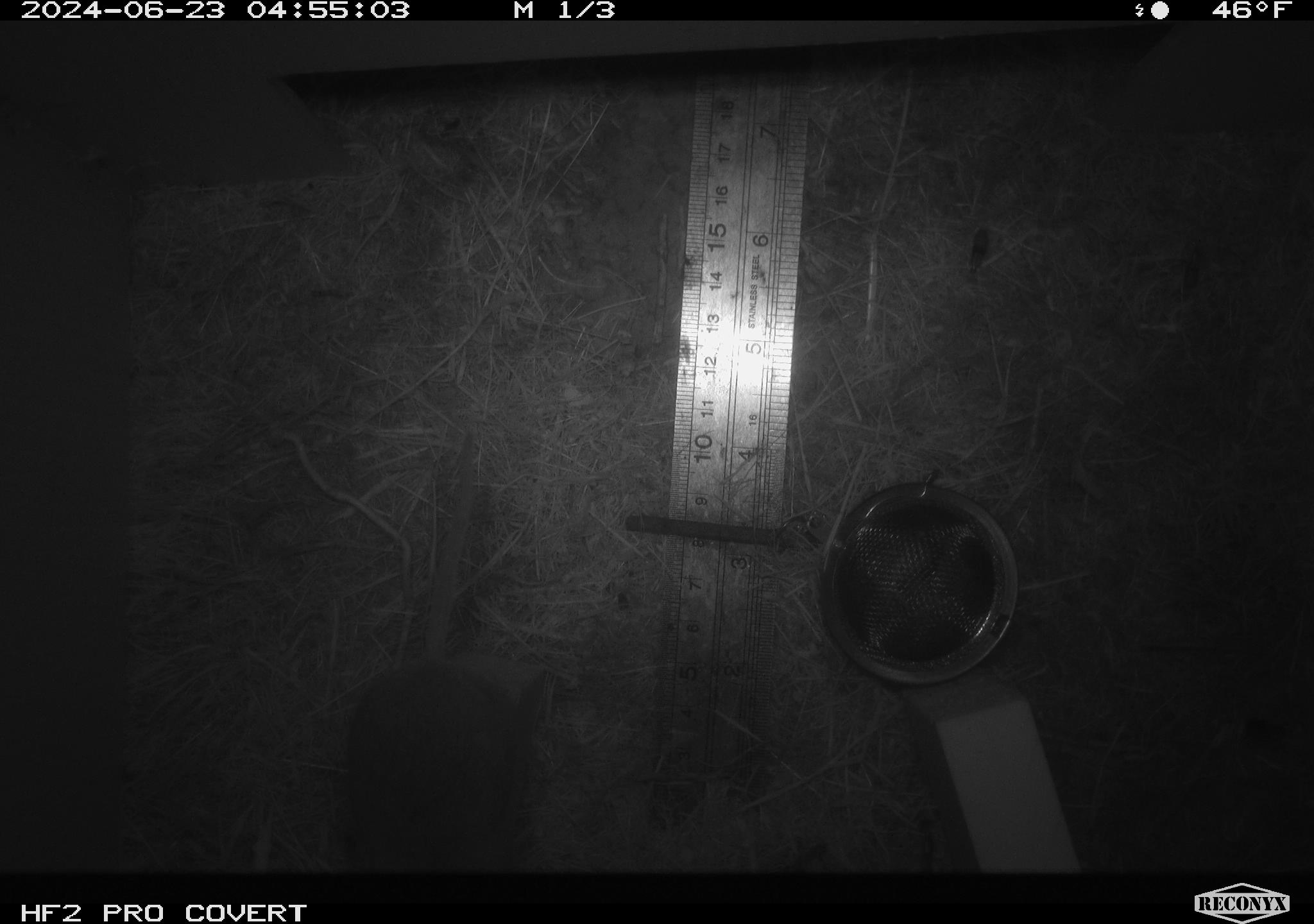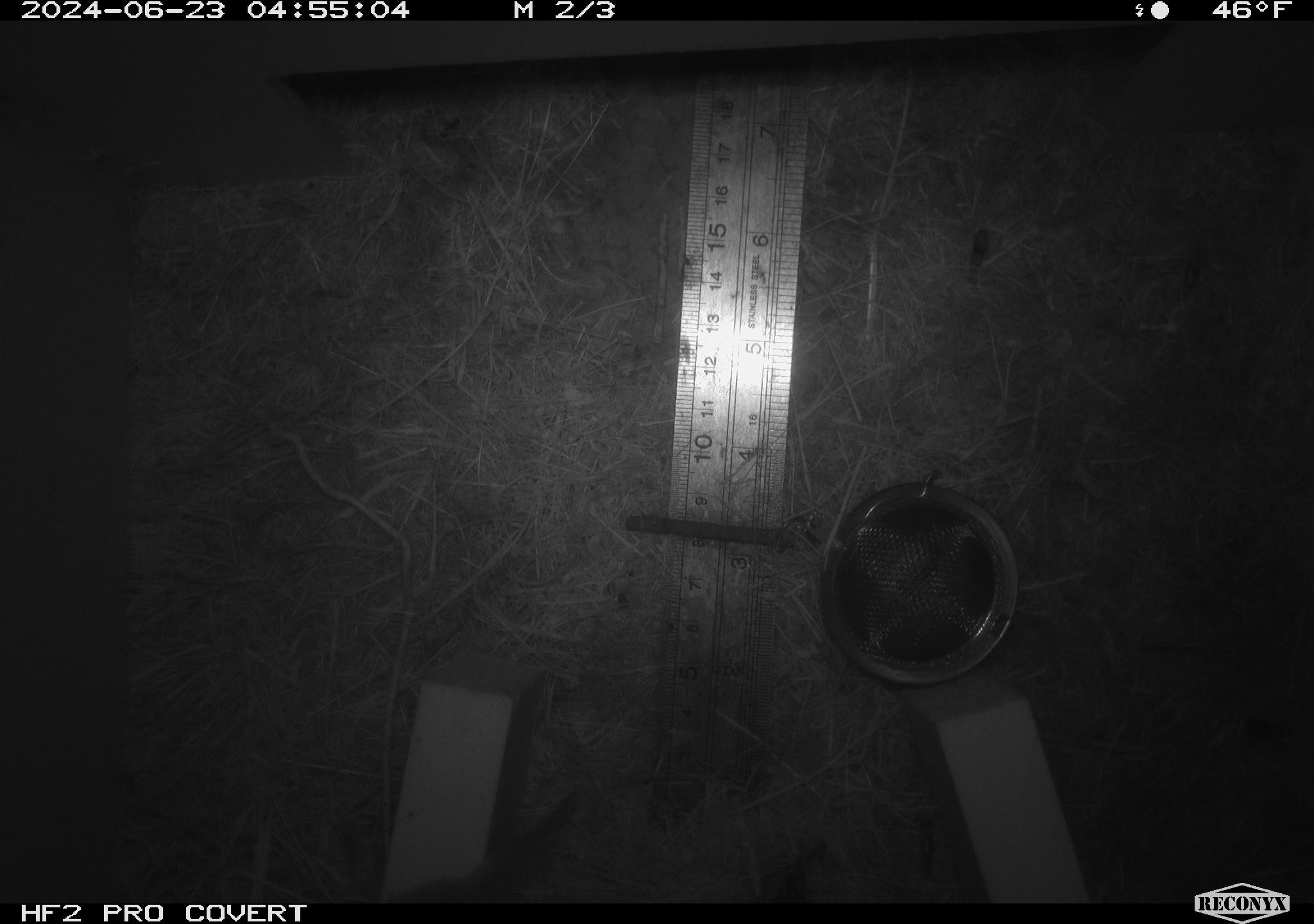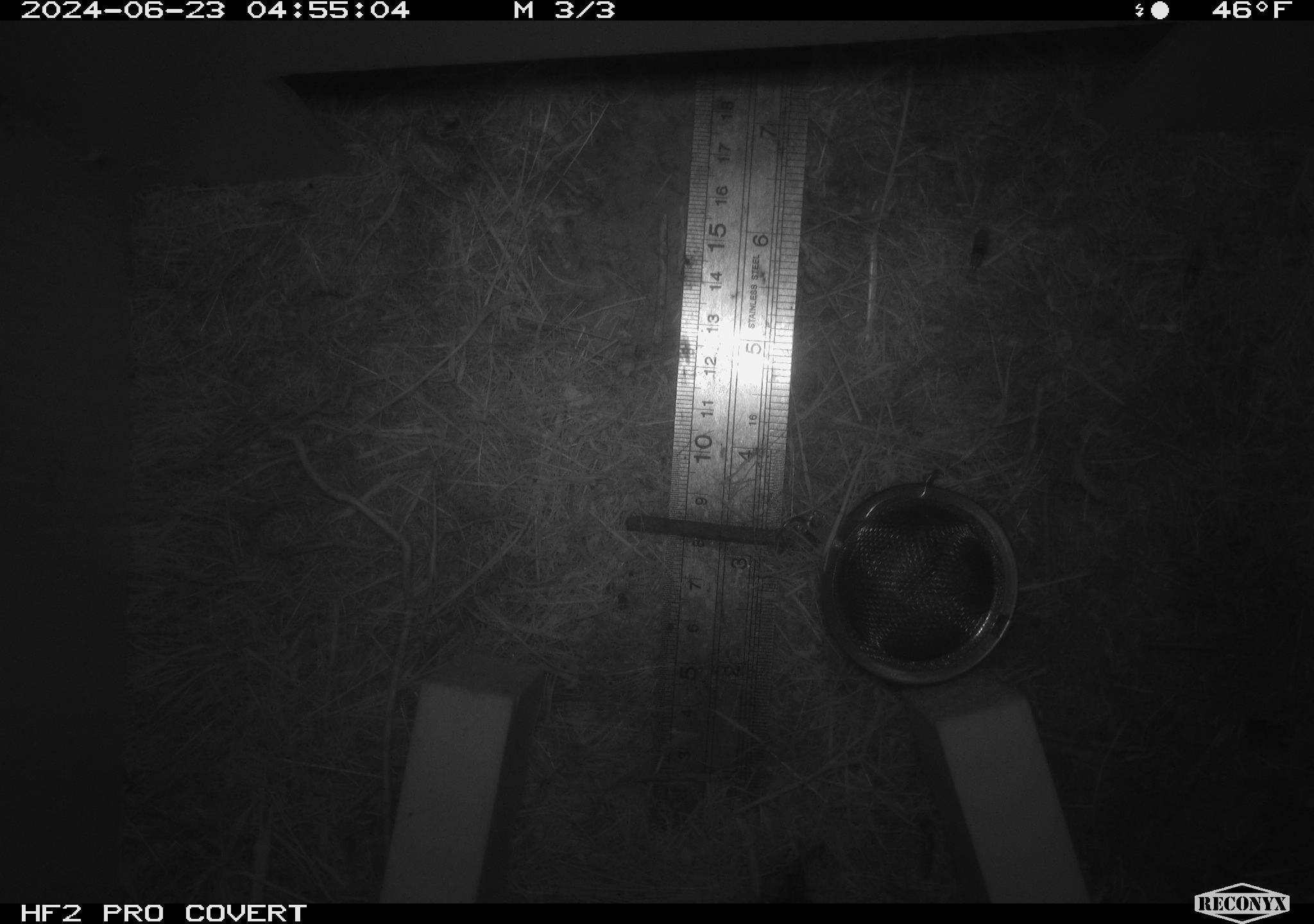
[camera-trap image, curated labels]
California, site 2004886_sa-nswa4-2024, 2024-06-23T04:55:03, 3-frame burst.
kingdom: Animalia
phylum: Chordata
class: Mammalia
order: Rodentia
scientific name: Rodentia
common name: rodent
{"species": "rodent (Rodentia)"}